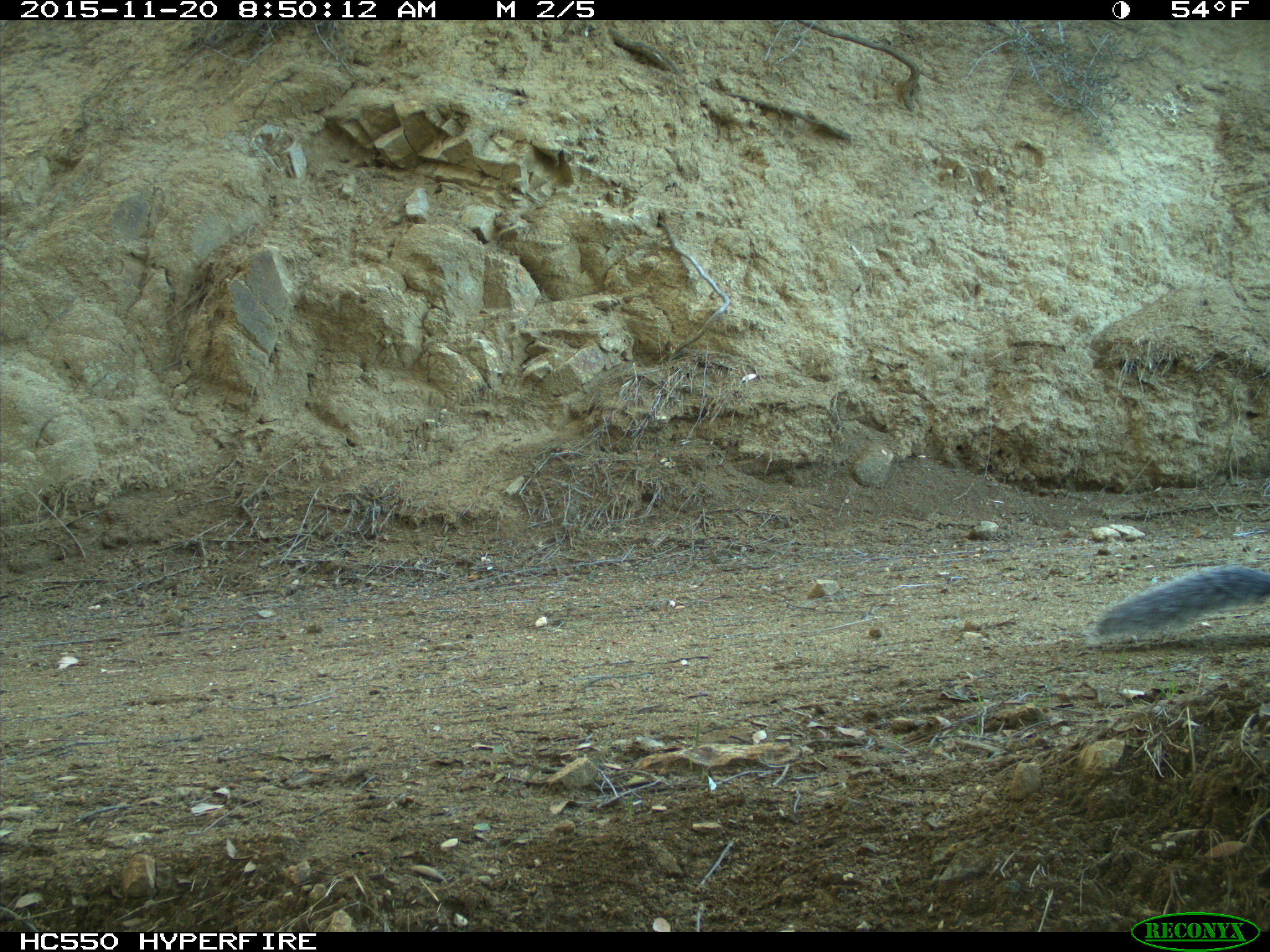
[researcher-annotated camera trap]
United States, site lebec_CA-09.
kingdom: Animalia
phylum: Chordata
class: Mammalia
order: Rodentia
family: Sciuridae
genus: Sciurus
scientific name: Sciurus carolinensis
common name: eastern gray squirrel